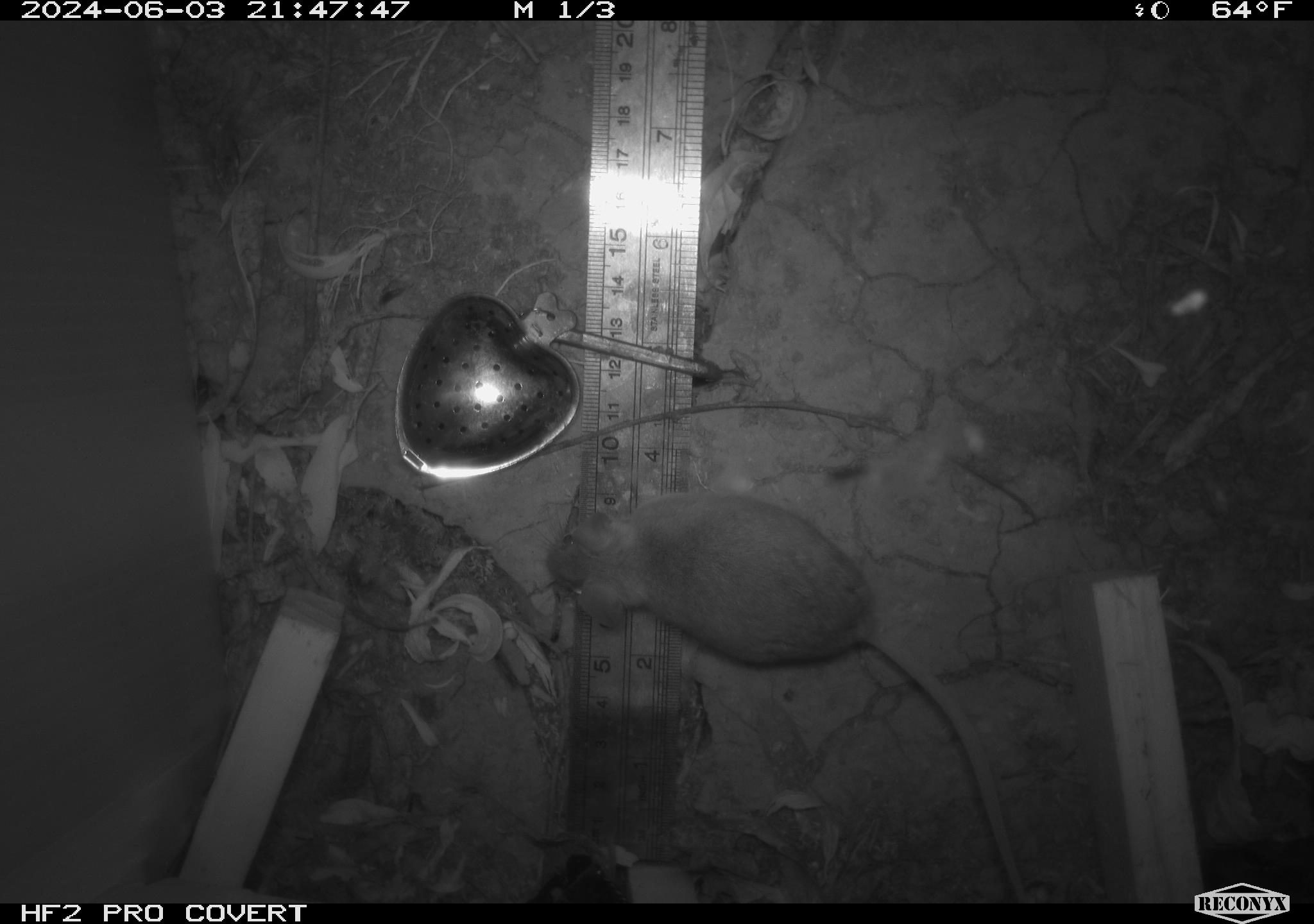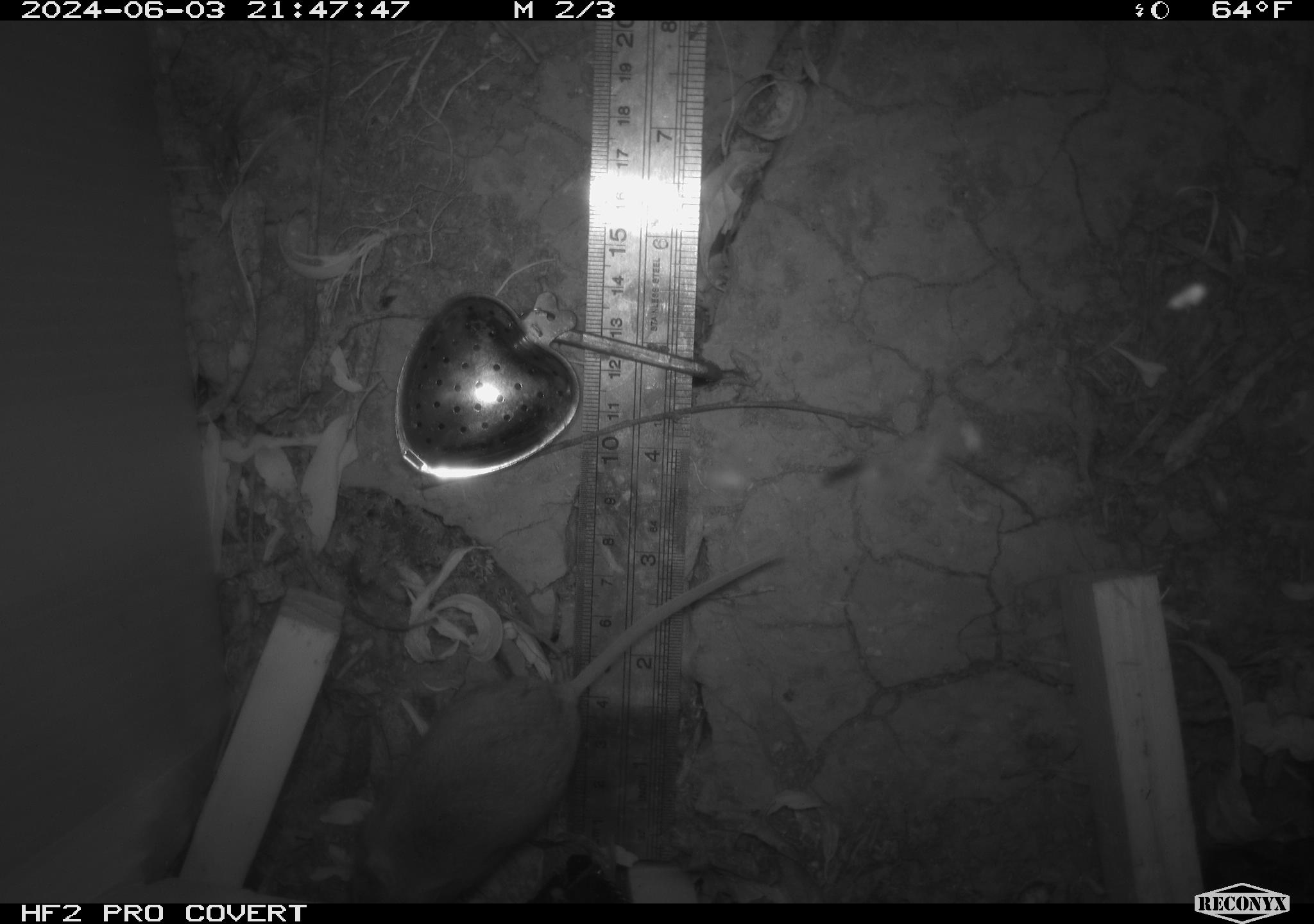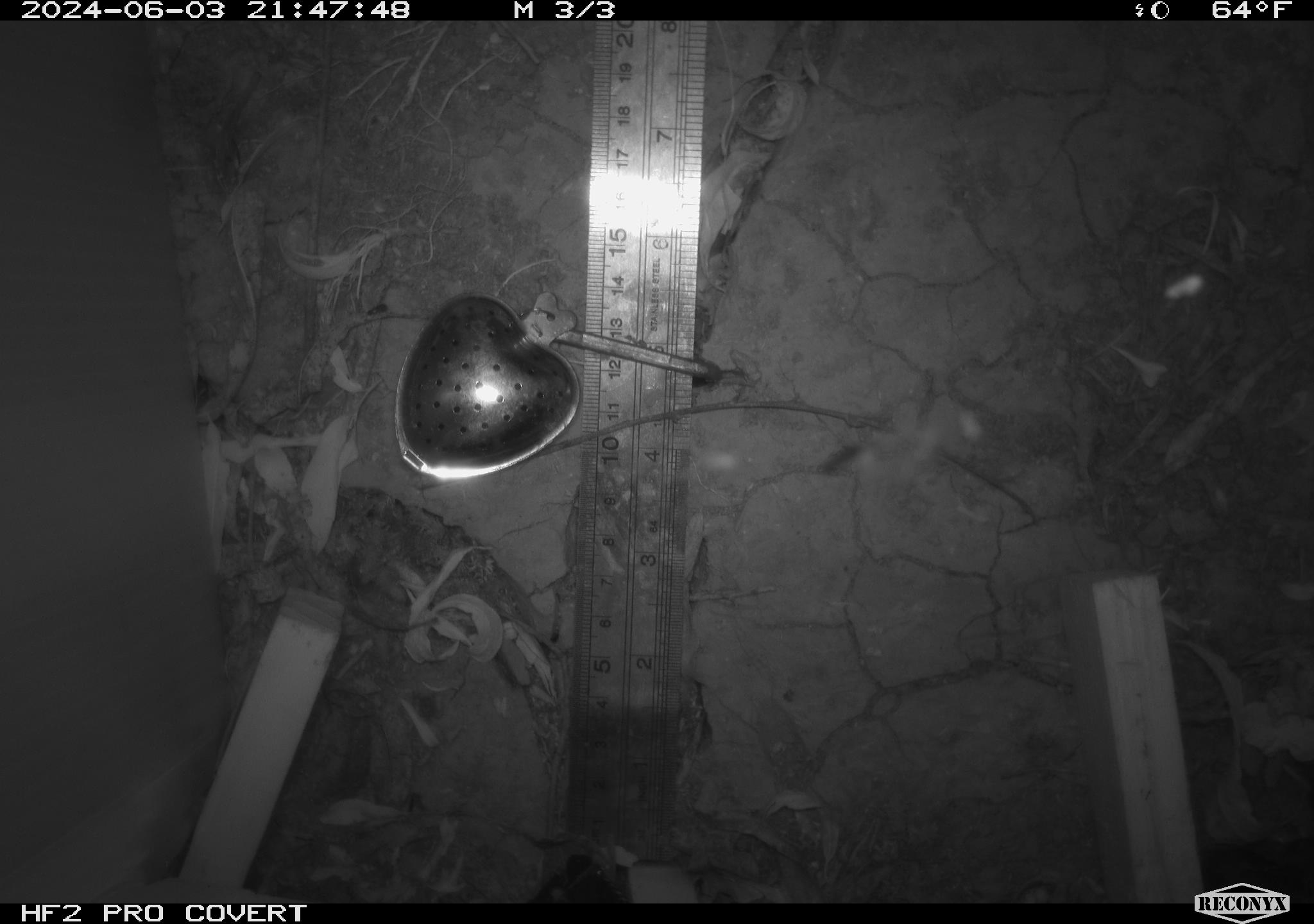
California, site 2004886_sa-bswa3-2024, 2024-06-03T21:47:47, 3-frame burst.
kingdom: Animalia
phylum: Chordata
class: Mammalia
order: Rodentia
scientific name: Rodentia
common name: mouse species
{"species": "mouse species (Rodentia)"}